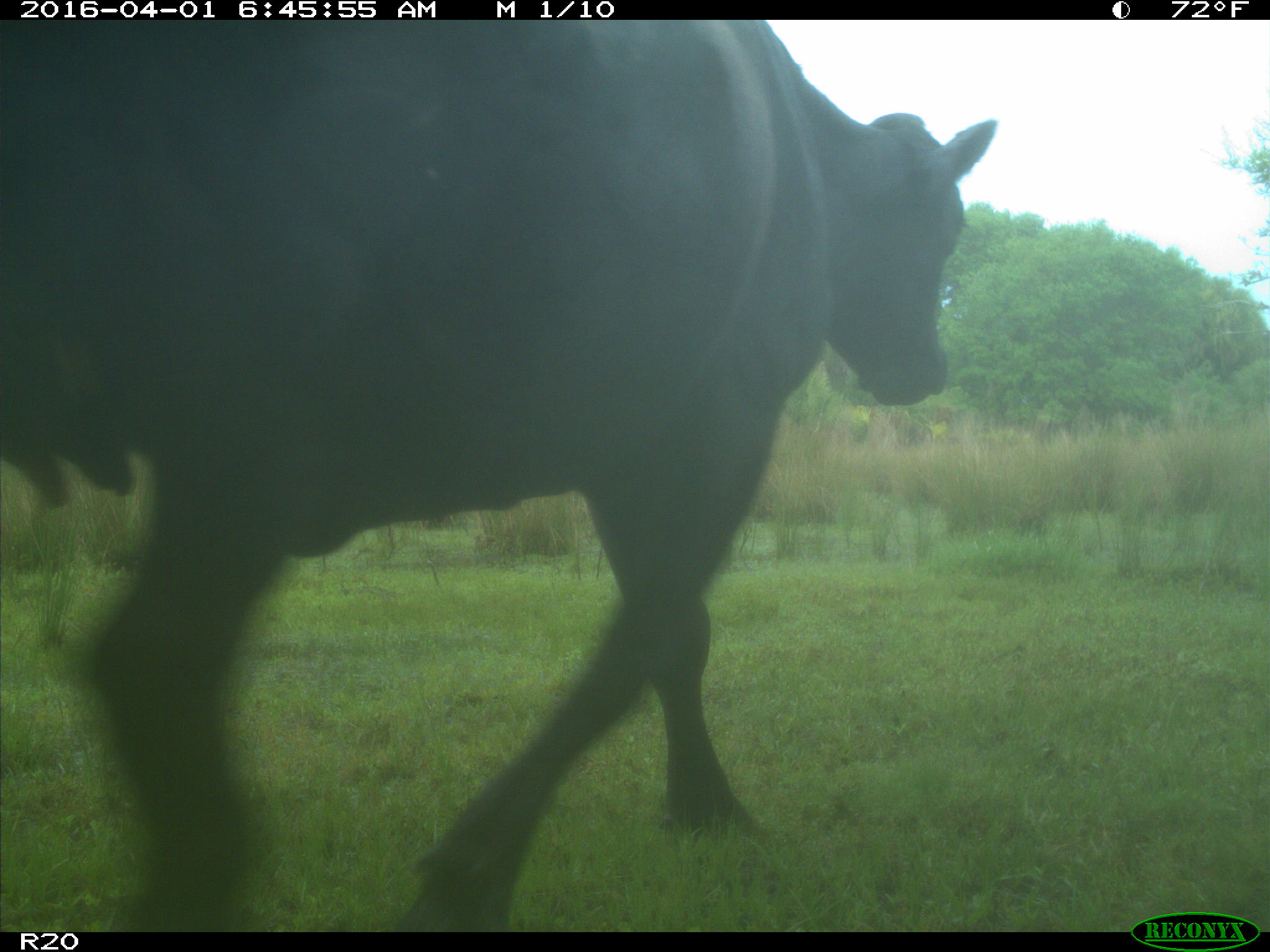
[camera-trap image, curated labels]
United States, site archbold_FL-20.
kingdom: Animalia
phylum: Chordata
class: Mammalia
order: Artiodactyla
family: Bovidae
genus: Bos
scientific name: Bos taurus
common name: domestic cow